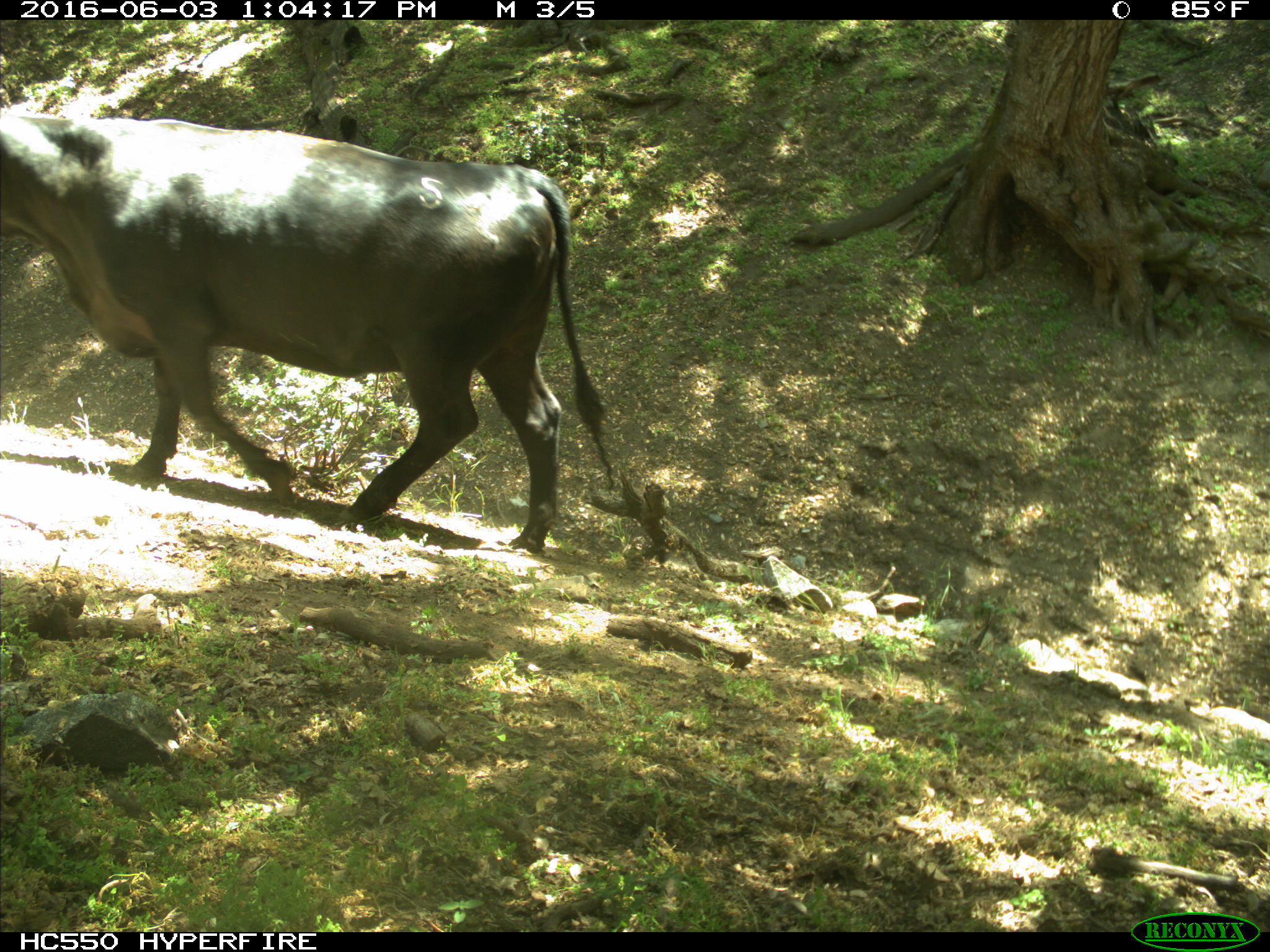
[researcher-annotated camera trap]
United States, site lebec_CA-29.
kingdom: Animalia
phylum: Chordata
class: Mammalia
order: Artiodactyla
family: Bovidae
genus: Bos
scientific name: Bos taurus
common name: domestic cow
Bos taurus (domestic cow).